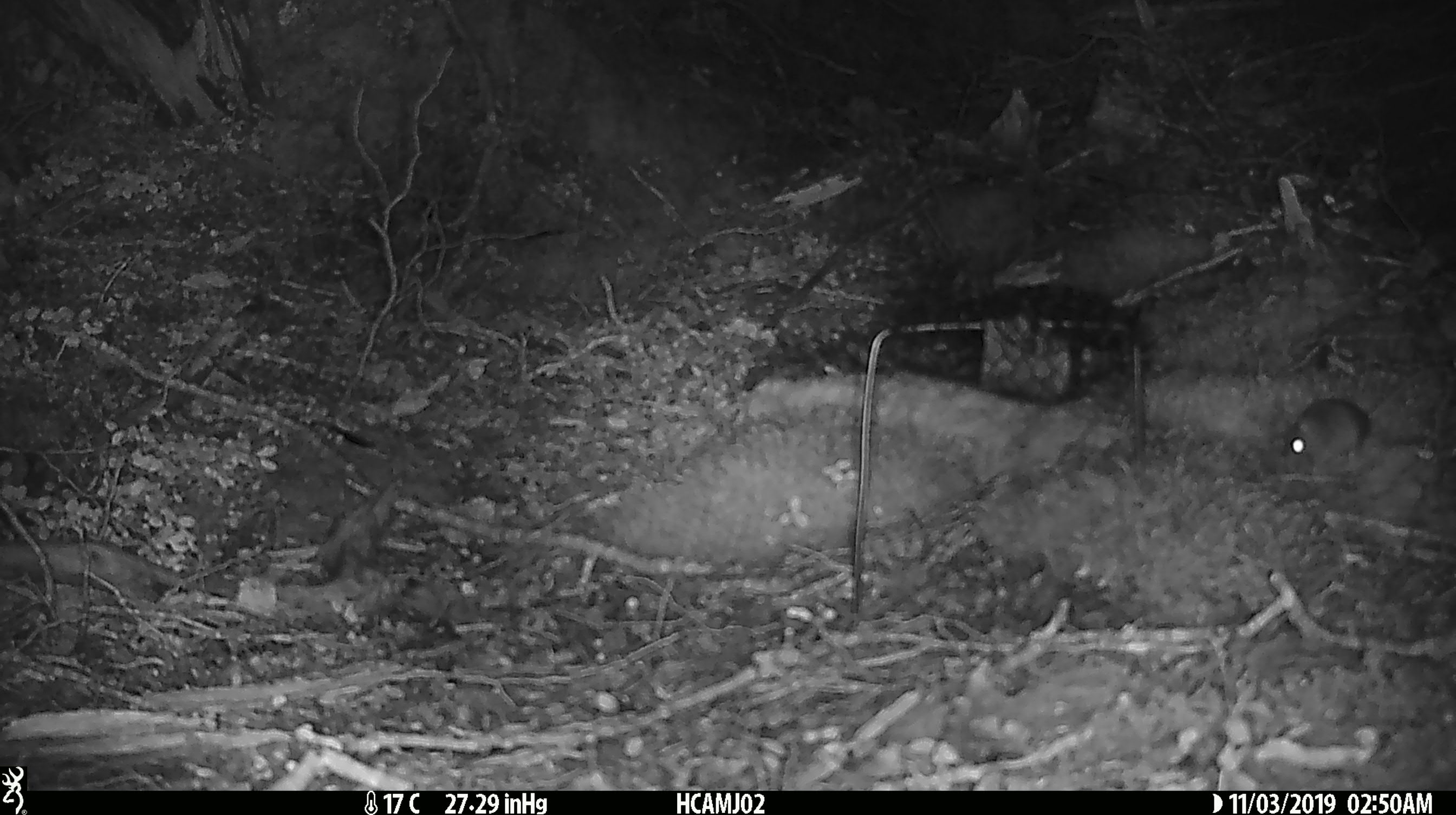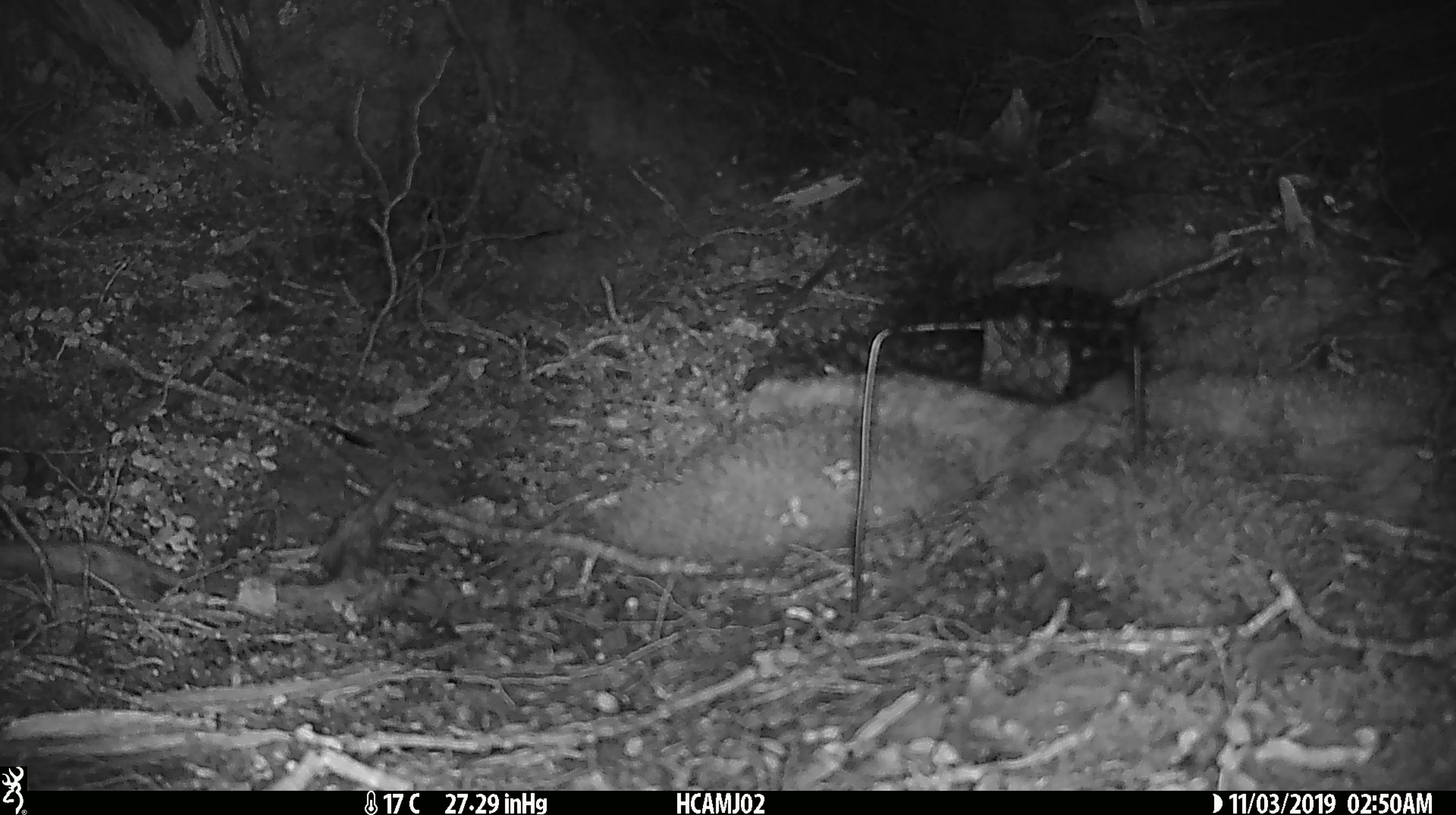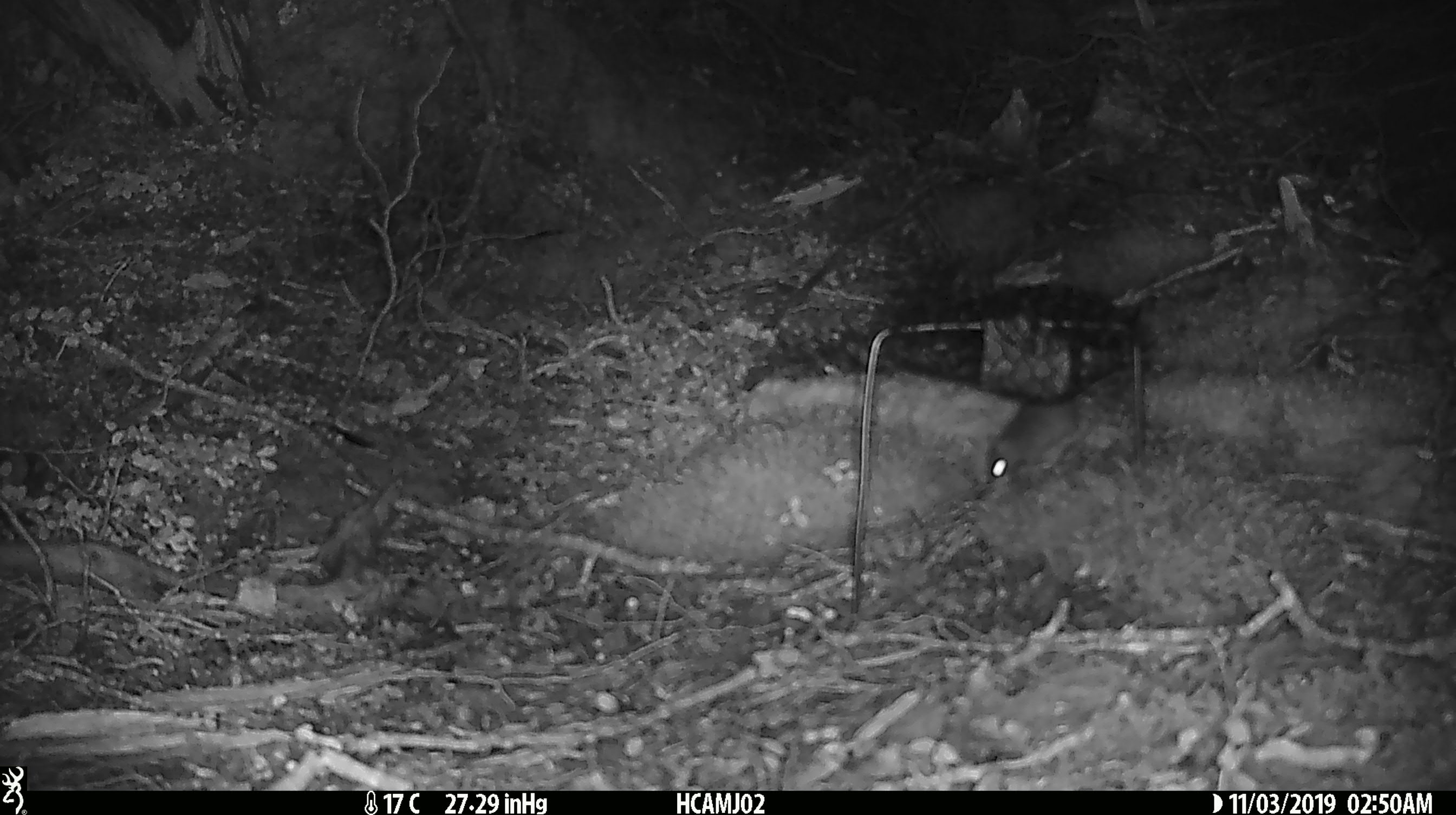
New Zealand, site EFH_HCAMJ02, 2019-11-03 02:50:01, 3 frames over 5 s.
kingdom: Animalia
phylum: Chordata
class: Mammalia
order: Rodentia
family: Muridae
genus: Mus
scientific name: Mus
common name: mouse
Mouse (Mus).